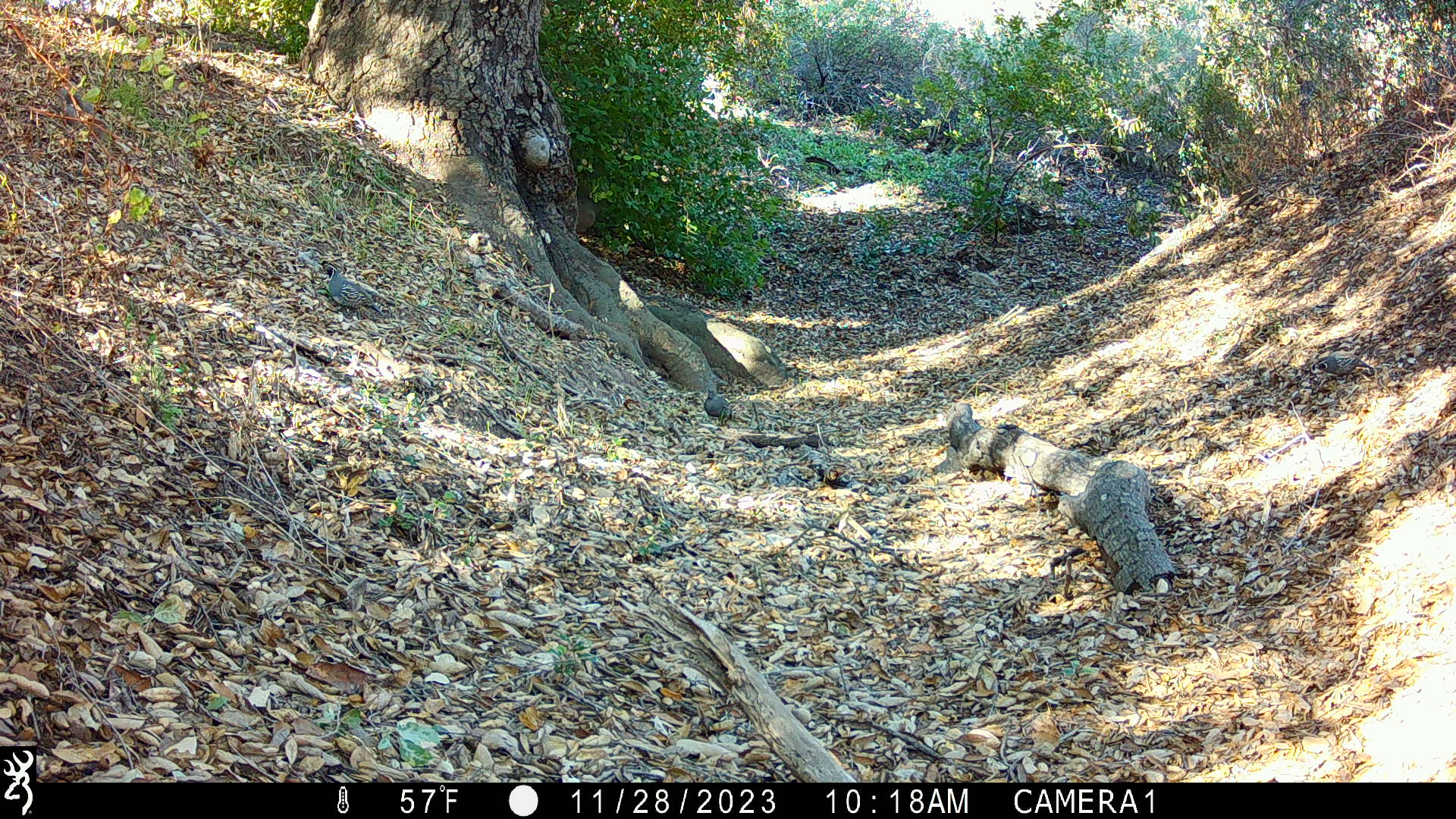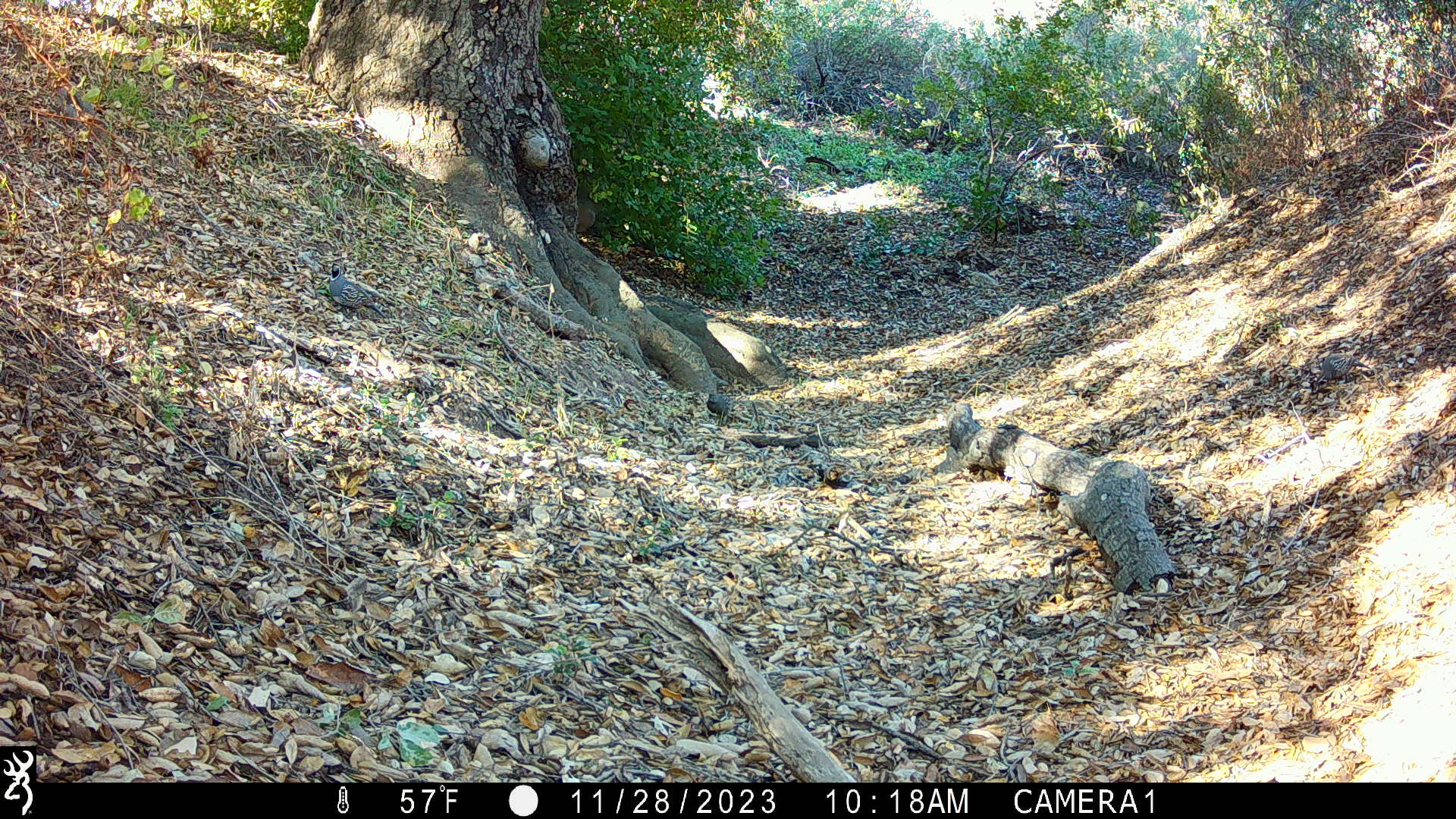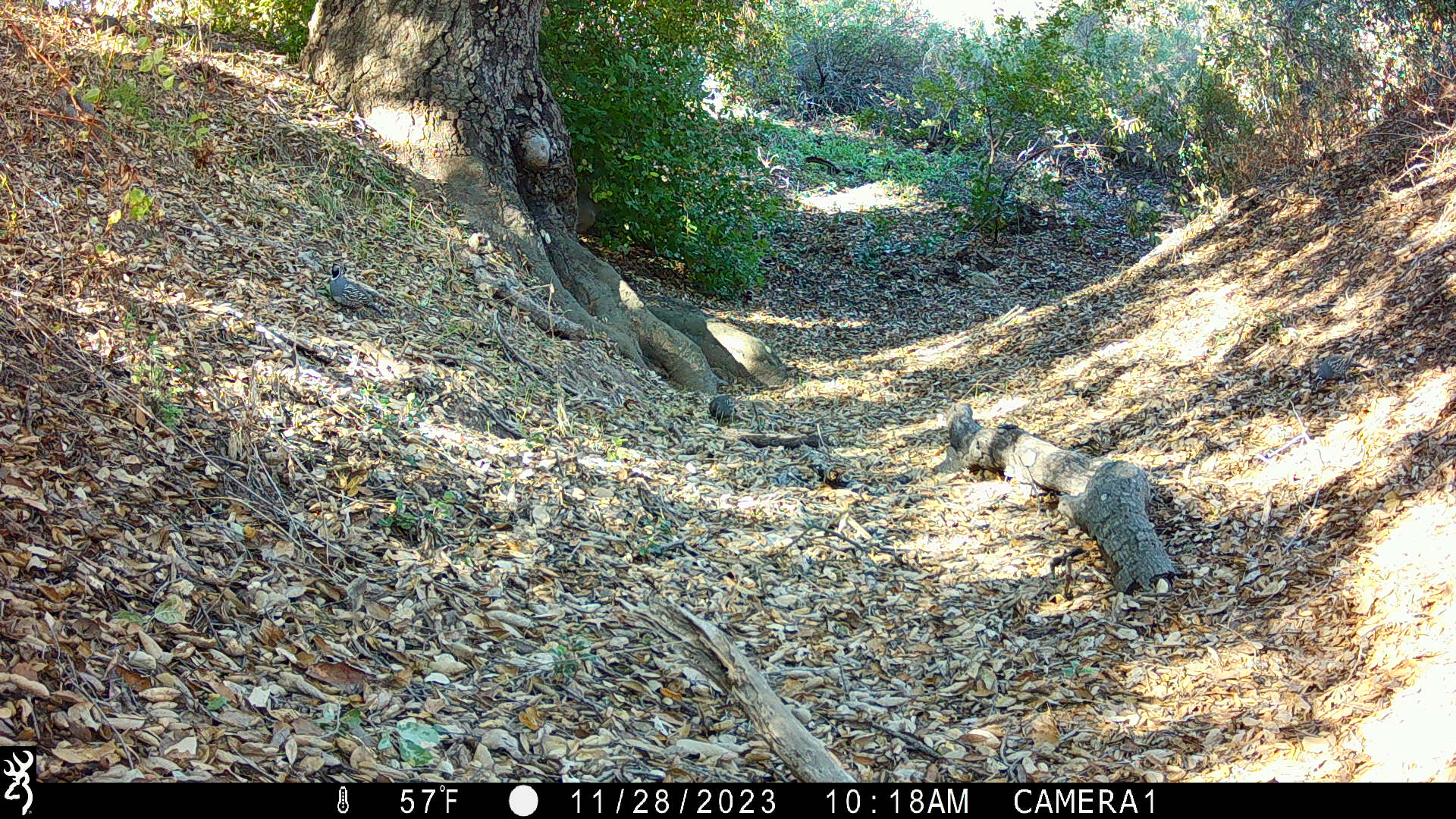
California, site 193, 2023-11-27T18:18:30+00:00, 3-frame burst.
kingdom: Animalia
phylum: Chordata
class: Aves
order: Galliformes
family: Odontophoridae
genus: Callipepla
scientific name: Callipepla californica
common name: california quail